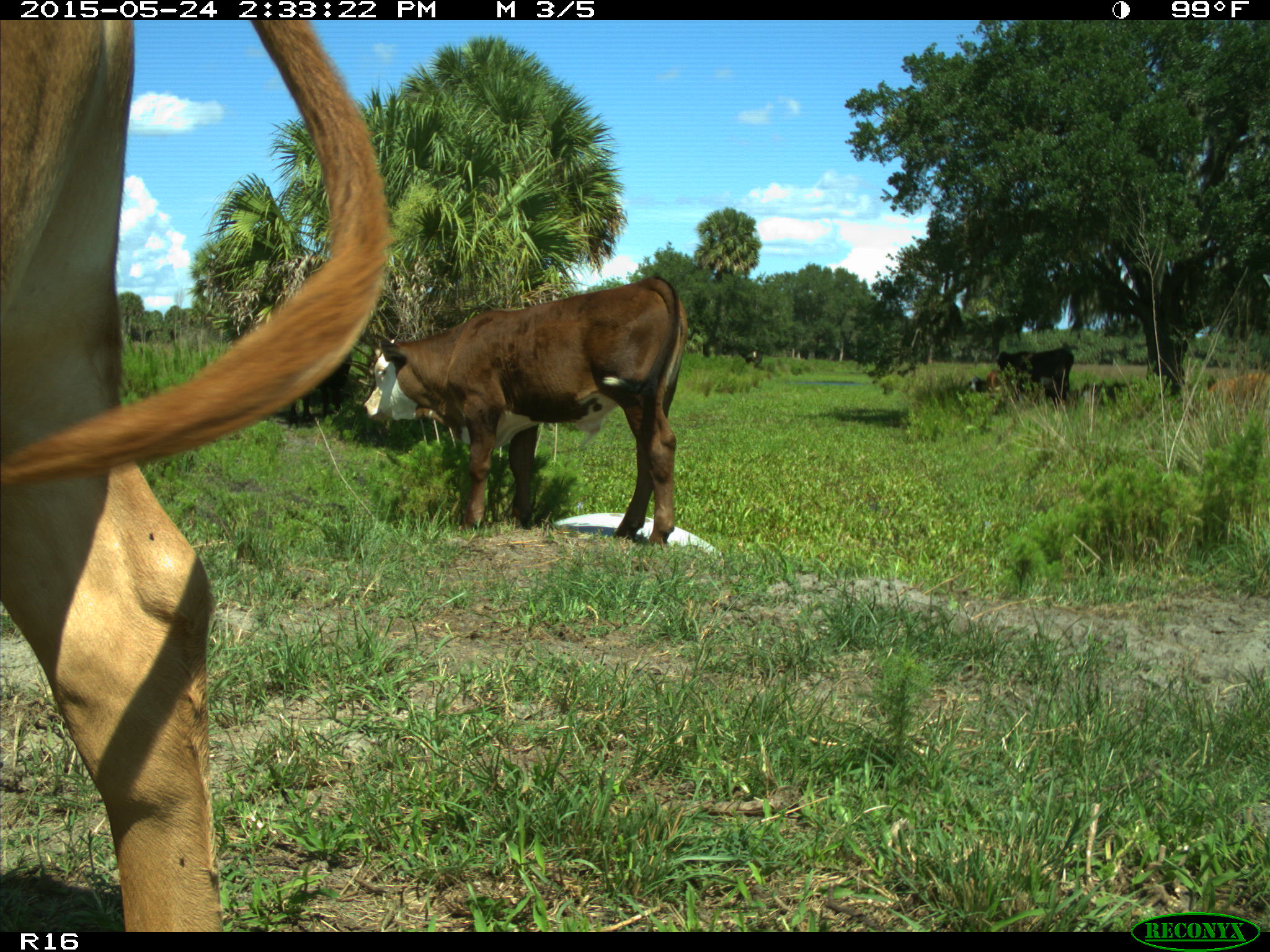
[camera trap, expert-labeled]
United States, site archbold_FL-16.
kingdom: Animalia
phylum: Chordata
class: Mammalia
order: Artiodactyla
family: Bovidae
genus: Bos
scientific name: Bos taurus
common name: domestic cow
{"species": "Bos taurus (domestic cow)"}